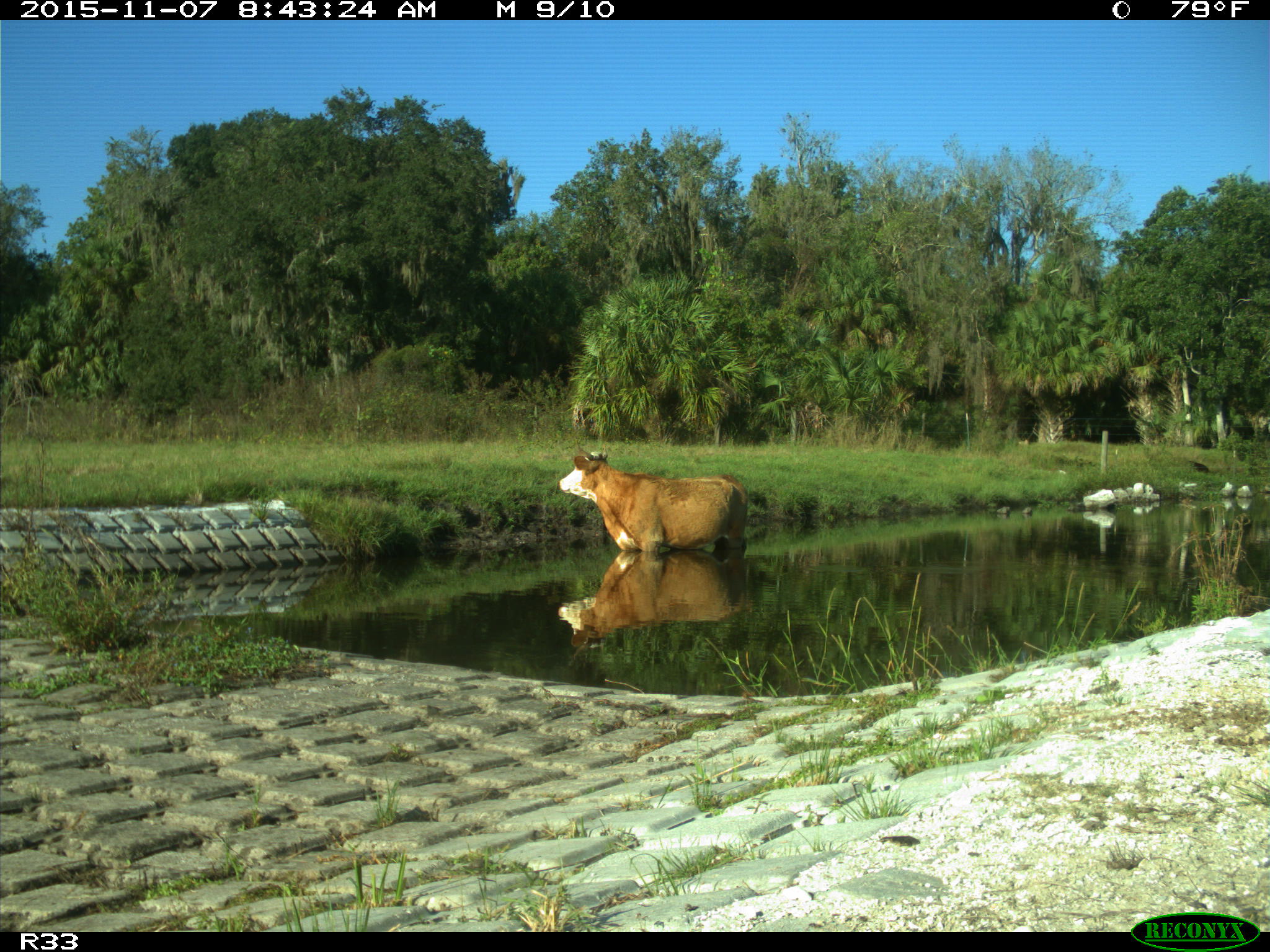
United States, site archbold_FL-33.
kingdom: Animalia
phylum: Chordata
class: Mammalia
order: Artiodactyla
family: Bovidae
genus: Bos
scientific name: Bos taurus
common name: domestic cow